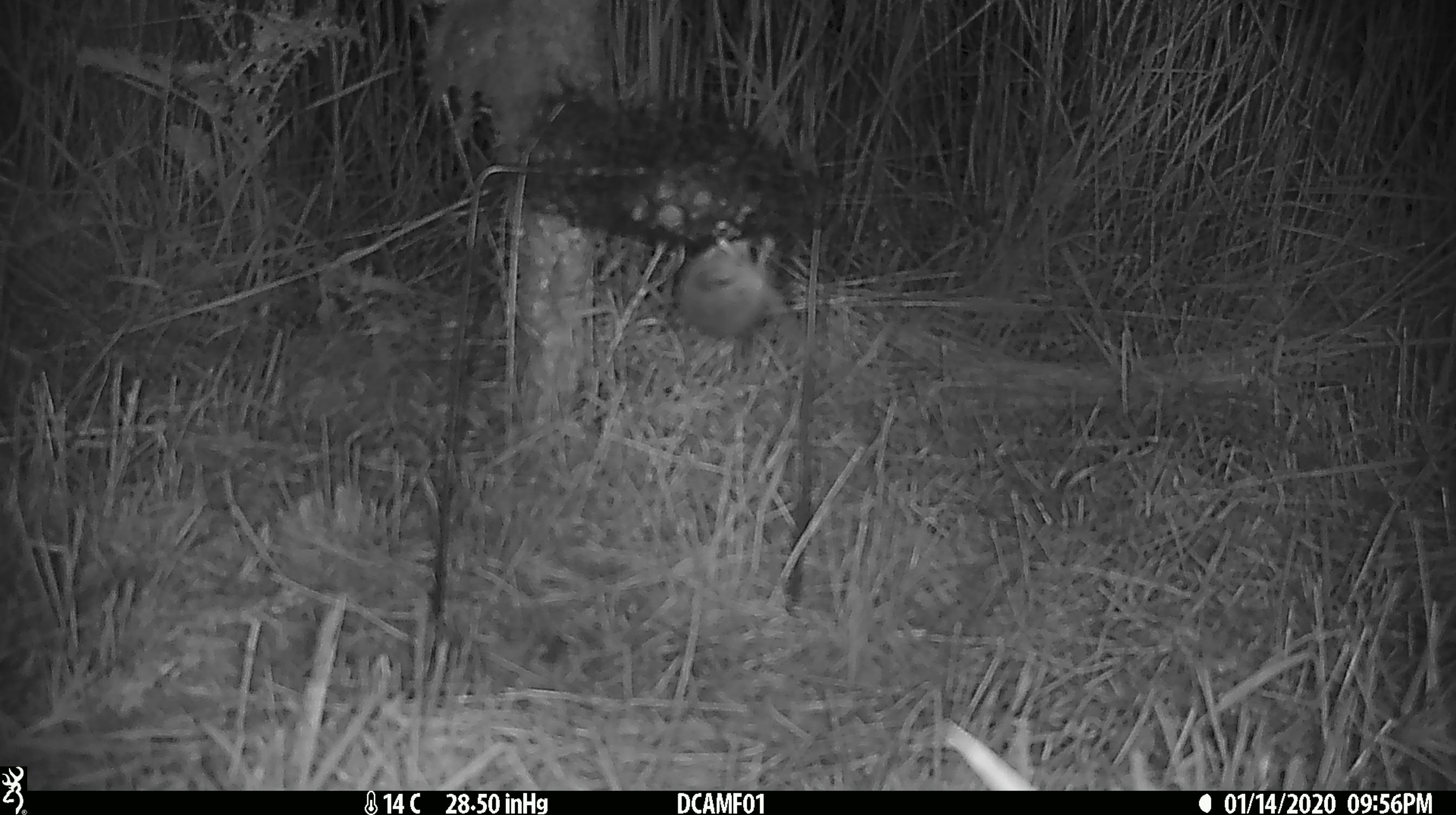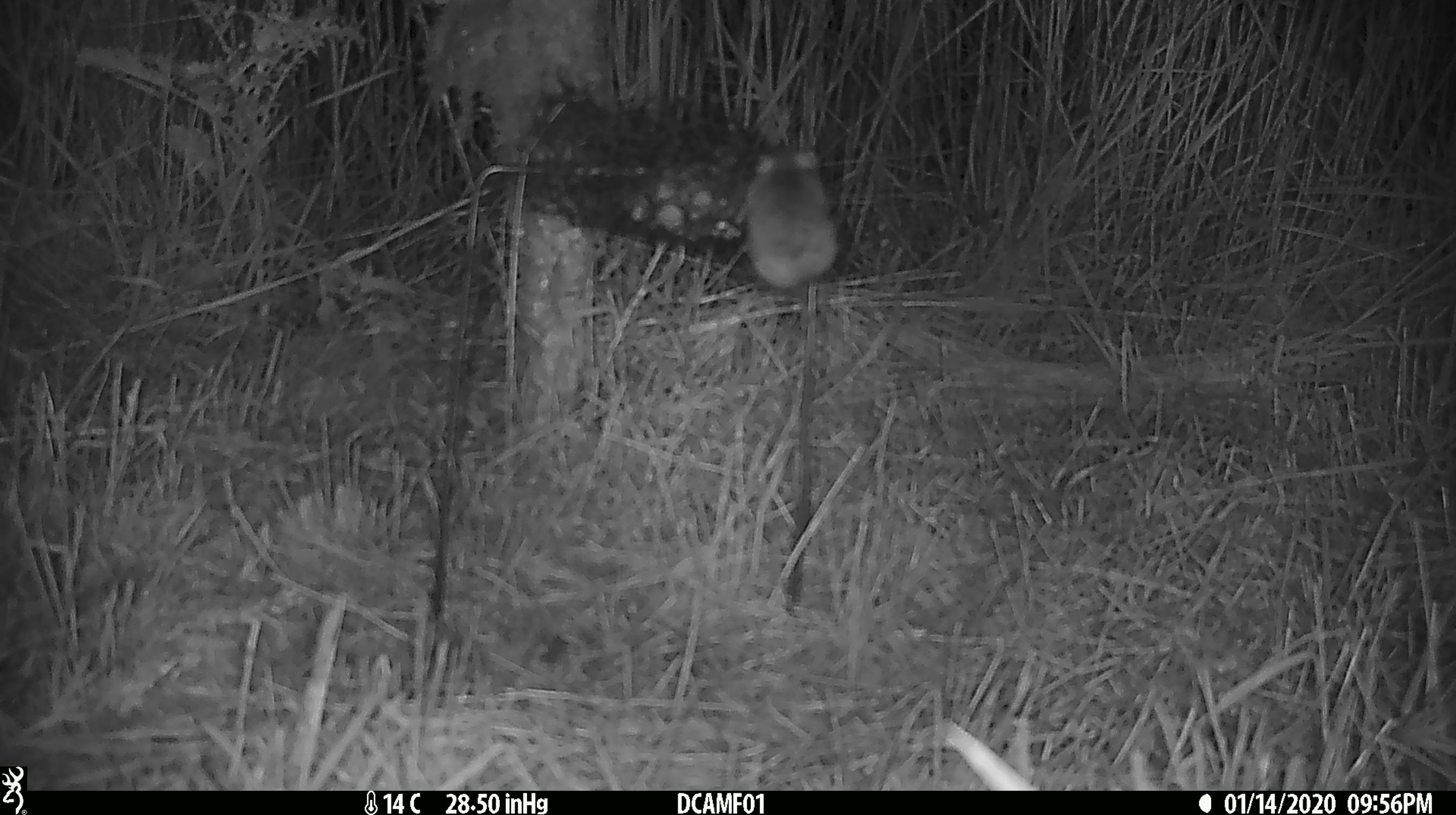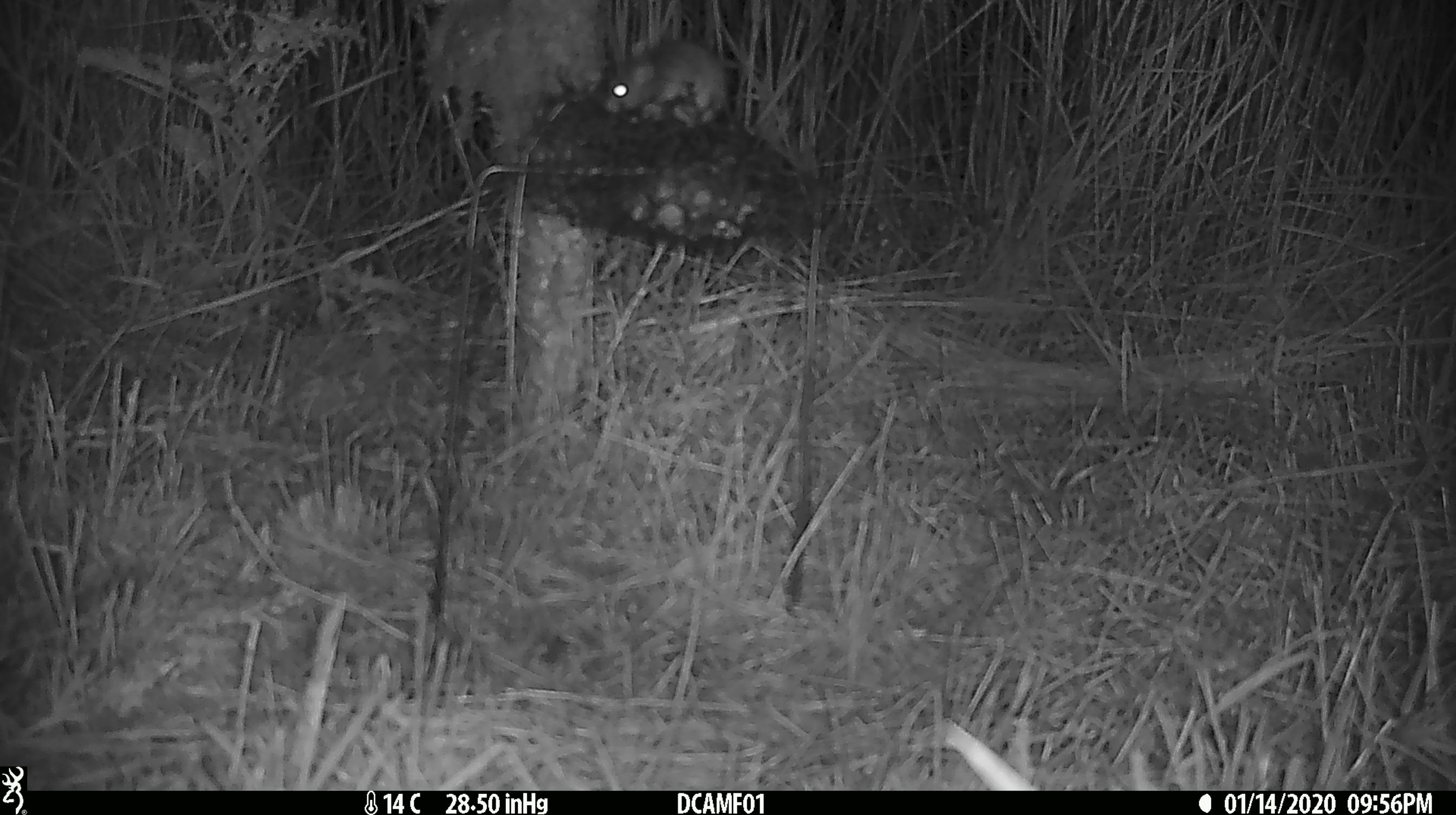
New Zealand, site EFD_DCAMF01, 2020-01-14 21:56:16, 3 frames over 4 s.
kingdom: Animalia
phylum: Chordata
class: Mammalia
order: Rodentia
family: Muridae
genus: Mus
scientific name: Mus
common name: mouse